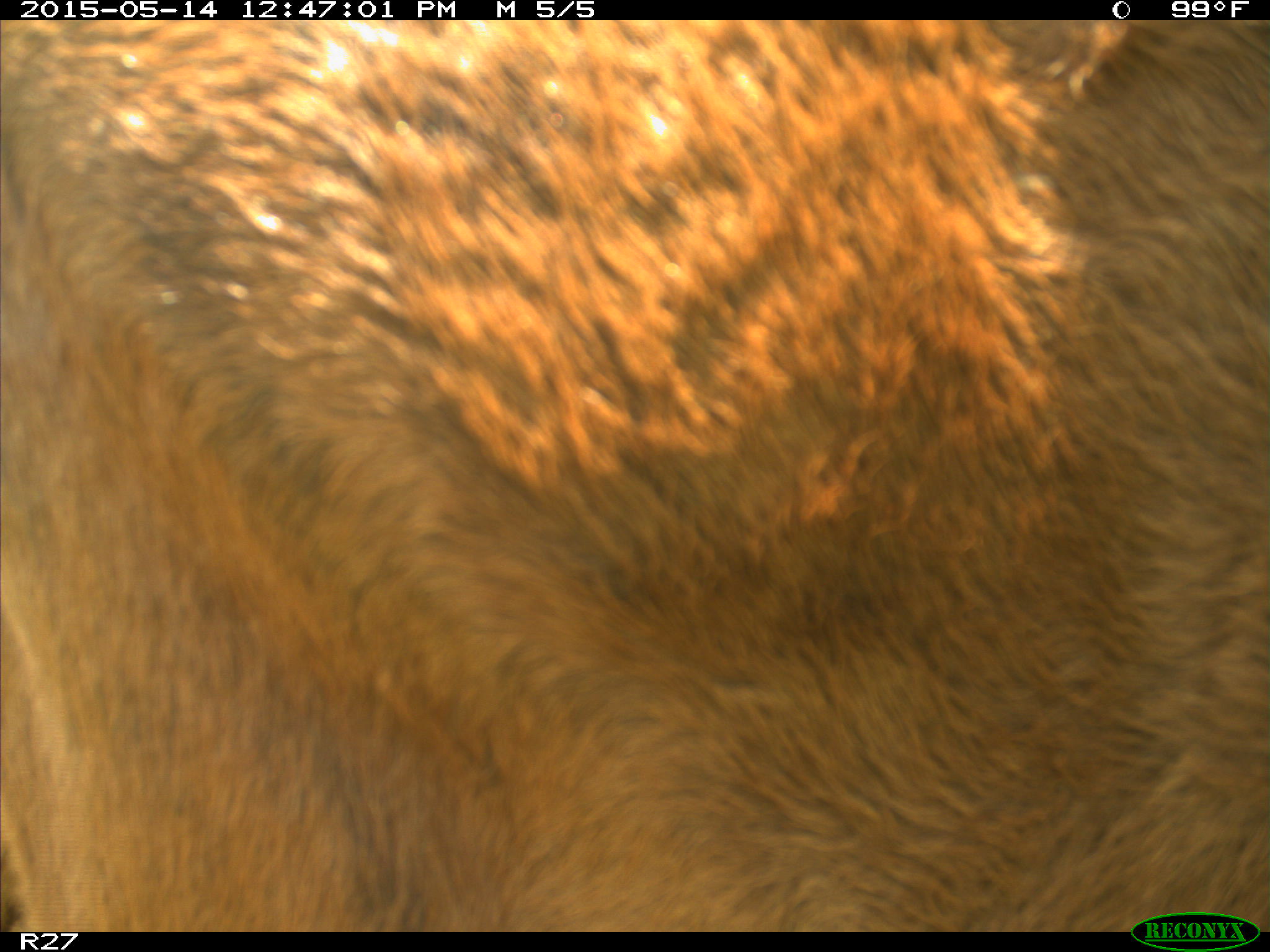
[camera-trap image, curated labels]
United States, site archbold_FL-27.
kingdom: Animalia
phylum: Chordata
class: Mammalia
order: Artiodactyla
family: Bovidae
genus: Bos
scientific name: Bos taurus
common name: domestic cow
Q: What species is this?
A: Bos taurus (domestic cow).